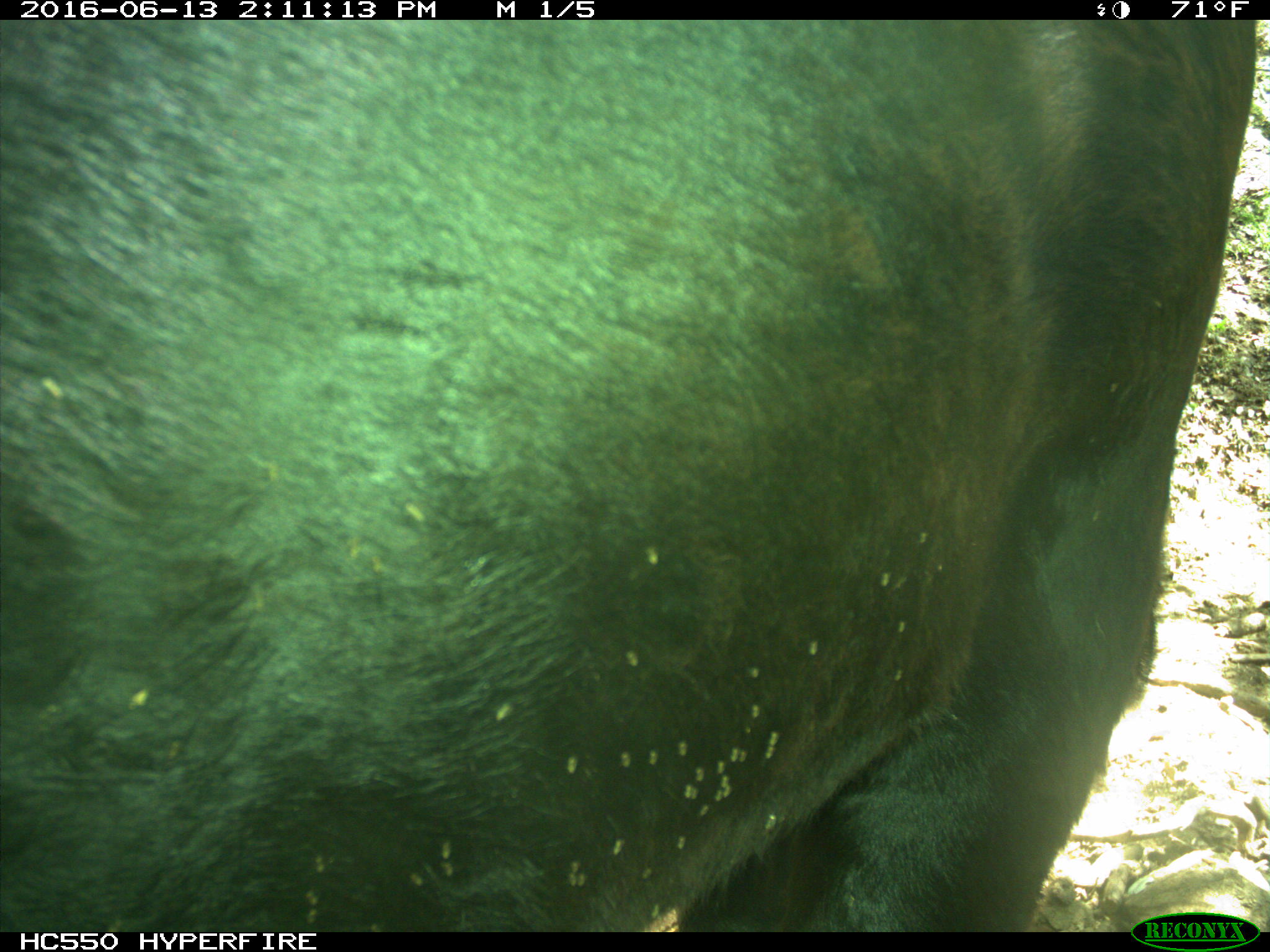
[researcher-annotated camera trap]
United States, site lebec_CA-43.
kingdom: Animalia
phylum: Chordata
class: Mammalia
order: Artiodactyla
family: Bovidae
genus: Bos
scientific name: Bos taurus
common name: domestic cow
Bos taurus (domestic cow).